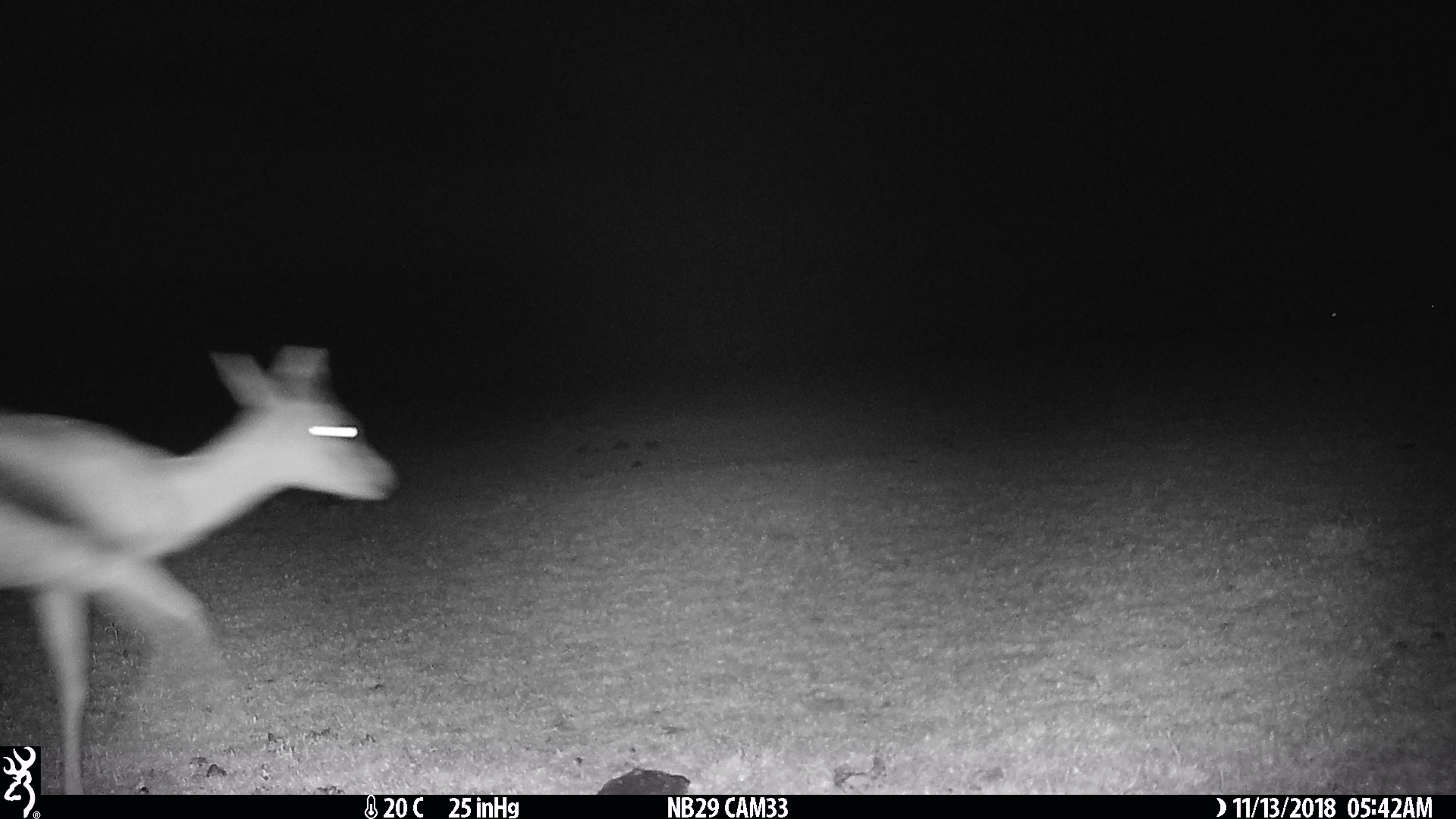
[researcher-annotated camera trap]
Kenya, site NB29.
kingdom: Animalia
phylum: Chordata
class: Mammalia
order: Artiodactyla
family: Bovidae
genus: Eudorcas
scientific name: Eudorcas thomsonii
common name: thomon's gazelle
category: gazelle thomsons